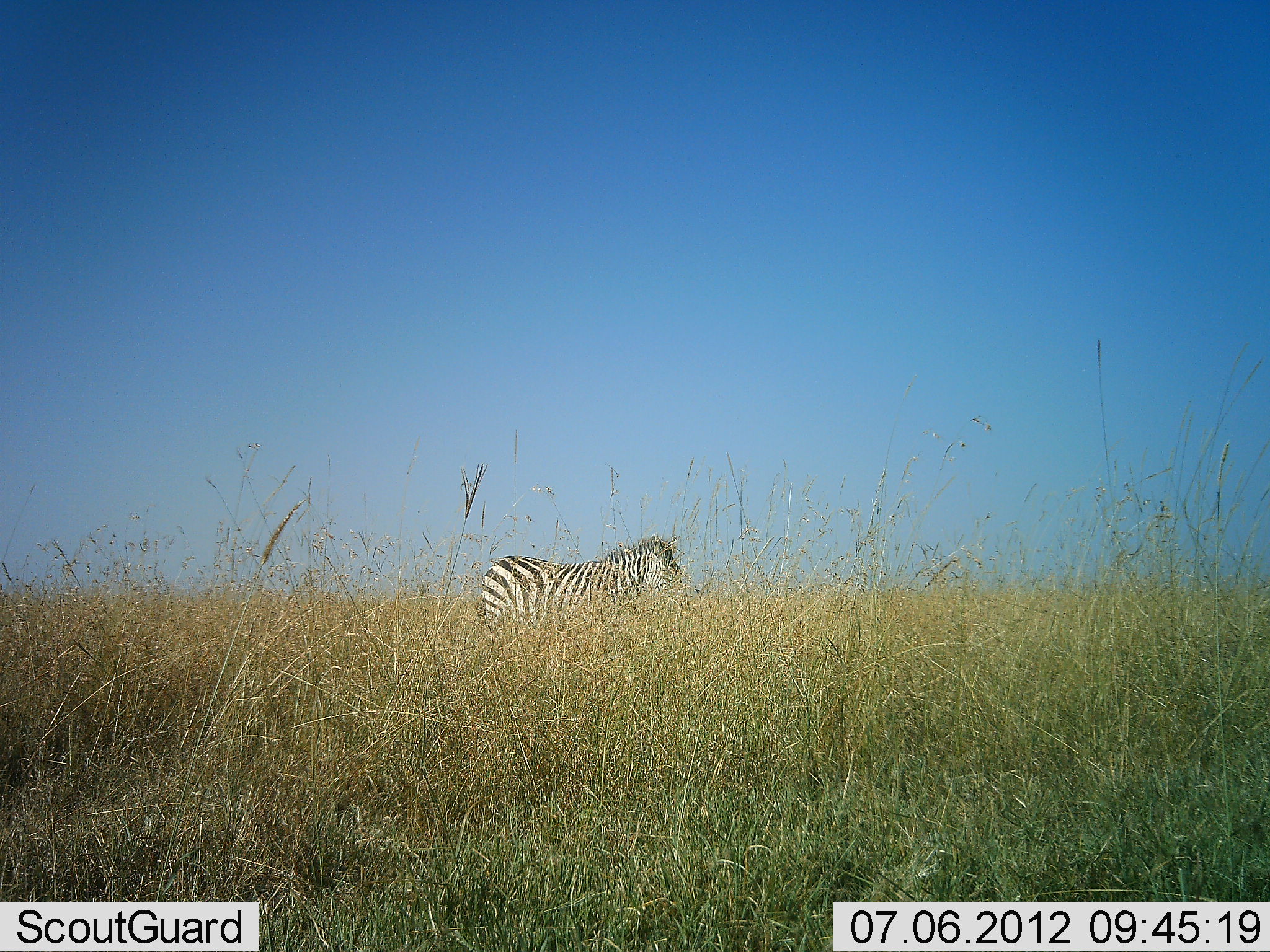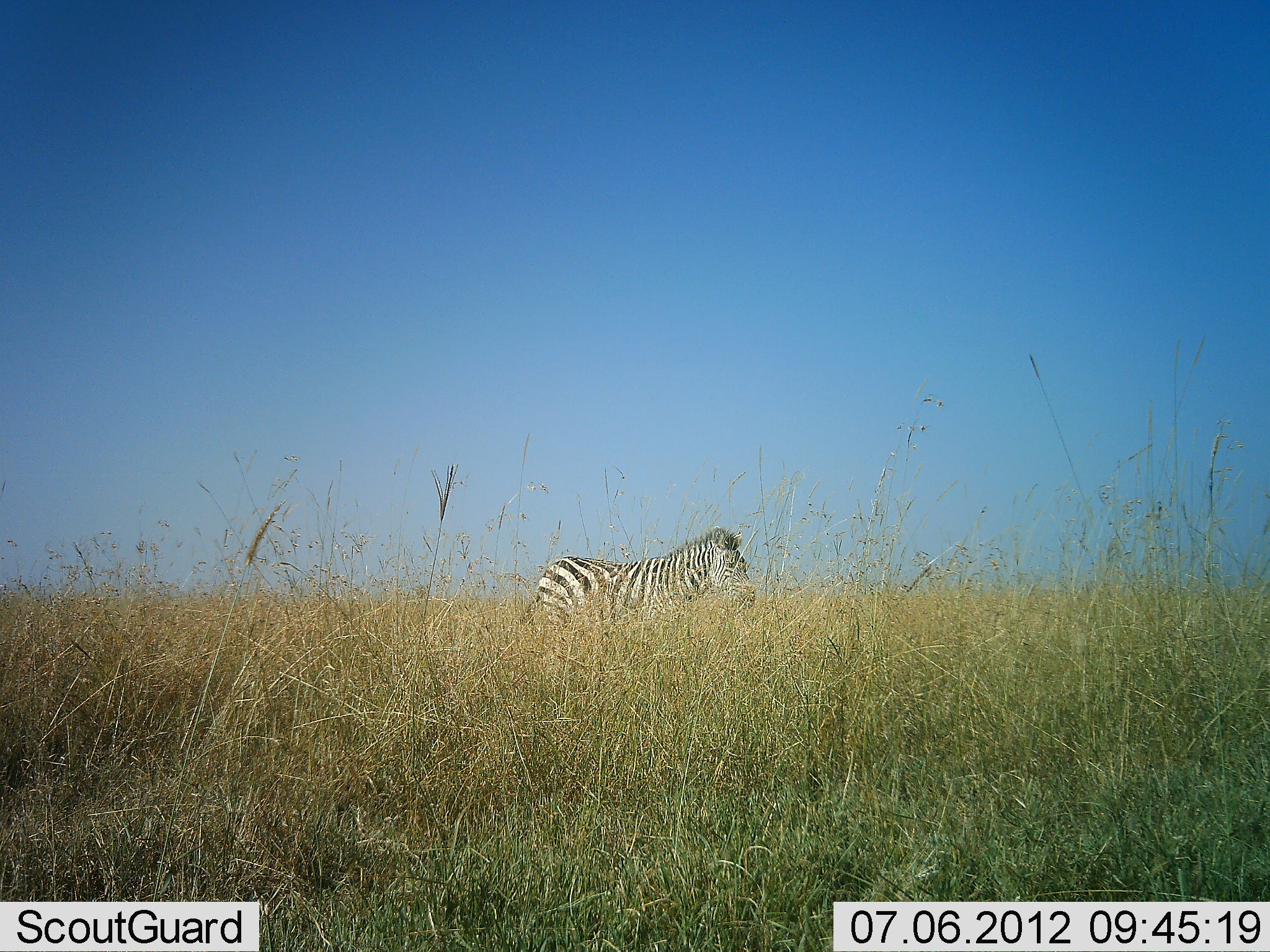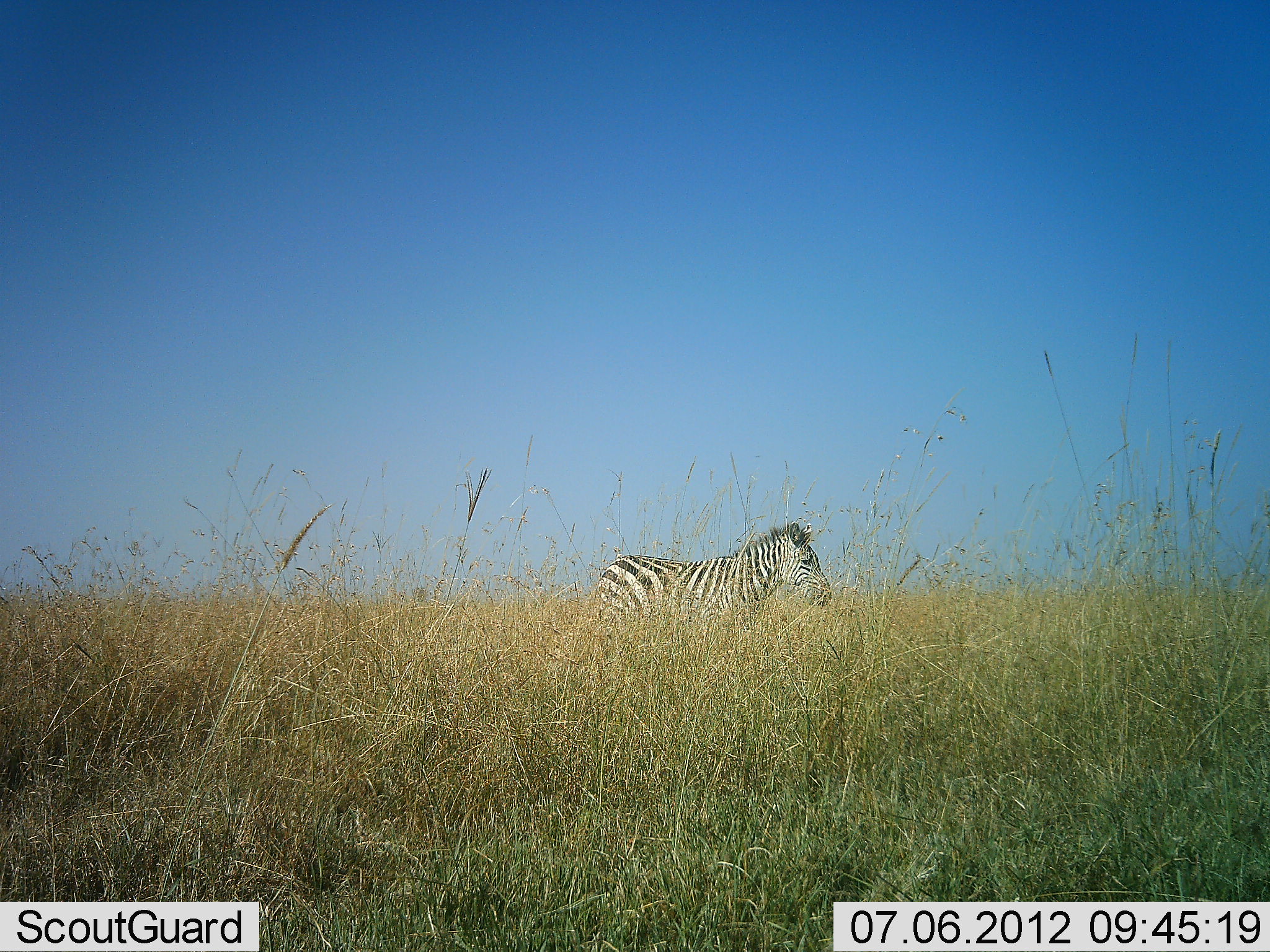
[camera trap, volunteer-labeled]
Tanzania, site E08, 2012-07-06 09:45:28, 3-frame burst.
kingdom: Animalia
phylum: Chordata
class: Mammalia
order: Perissodactyla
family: Equidae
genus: Equus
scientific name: Equus quagga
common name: plains zebra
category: zebra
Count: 1.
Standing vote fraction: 10%.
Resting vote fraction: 0%.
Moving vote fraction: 90%.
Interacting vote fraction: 0%.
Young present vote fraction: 0%.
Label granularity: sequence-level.